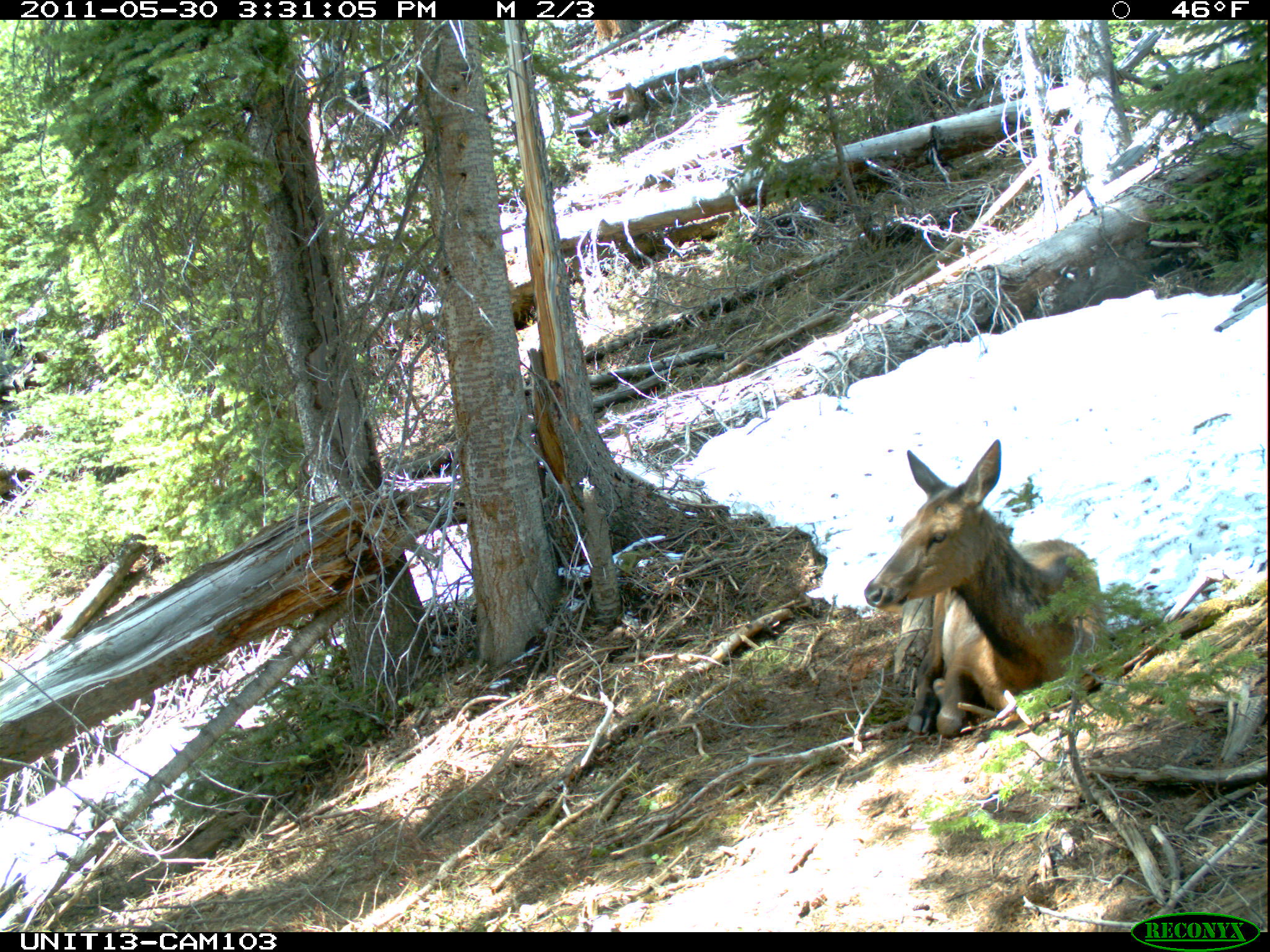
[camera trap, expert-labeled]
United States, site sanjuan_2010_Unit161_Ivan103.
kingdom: Animalia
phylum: Chordata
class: Mammalia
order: Artiodactyla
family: Cervidae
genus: Cervus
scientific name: Cervus elaphus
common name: red deer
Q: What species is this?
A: Cervus elaphus (red deer).